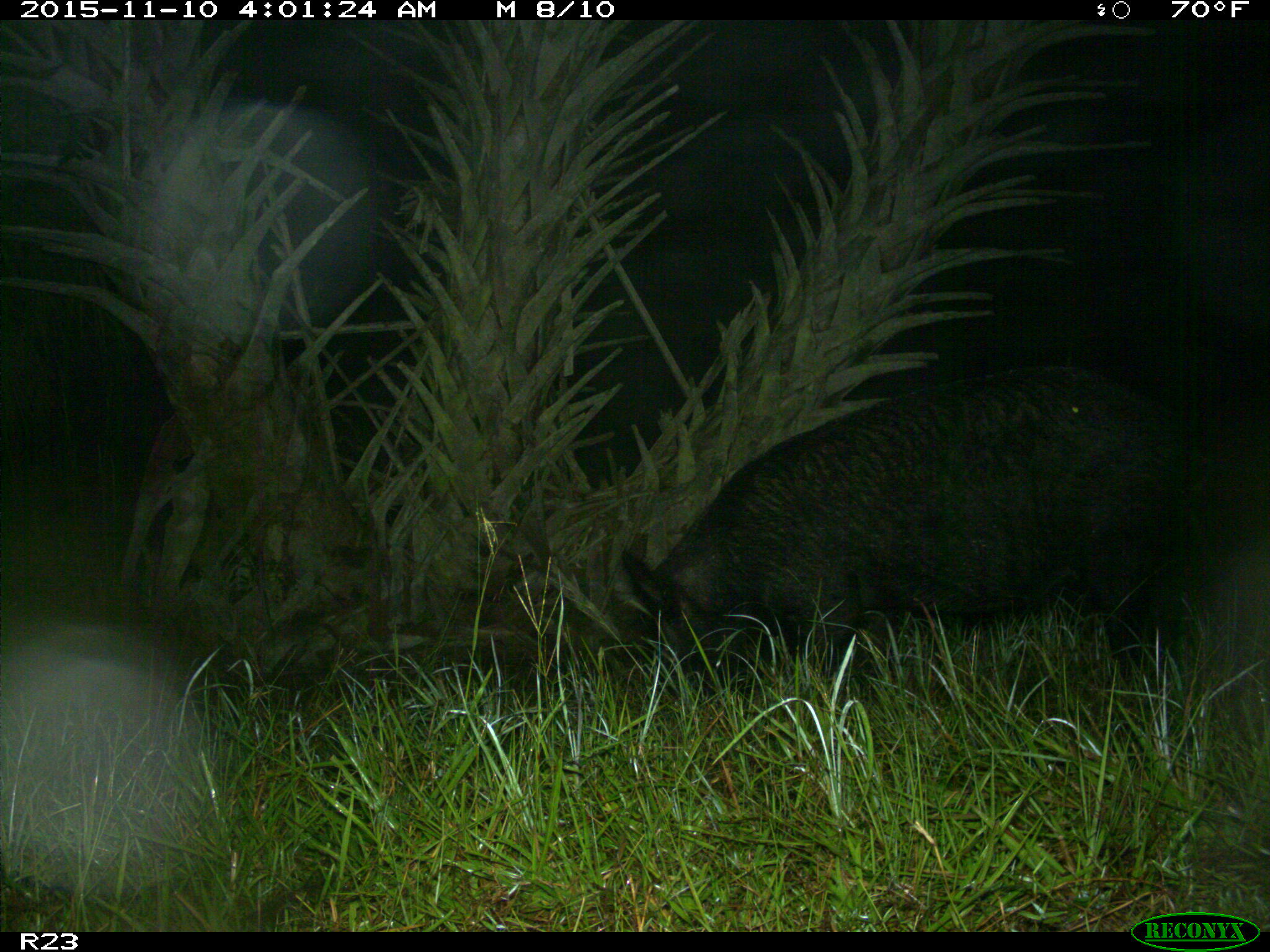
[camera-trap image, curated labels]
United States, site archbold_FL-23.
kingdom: Animalia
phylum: Chordata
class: Mammalia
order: Artiodactyla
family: Suidae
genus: Sus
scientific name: Sus scrofa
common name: wild boar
Sus scrofa (wild boar).